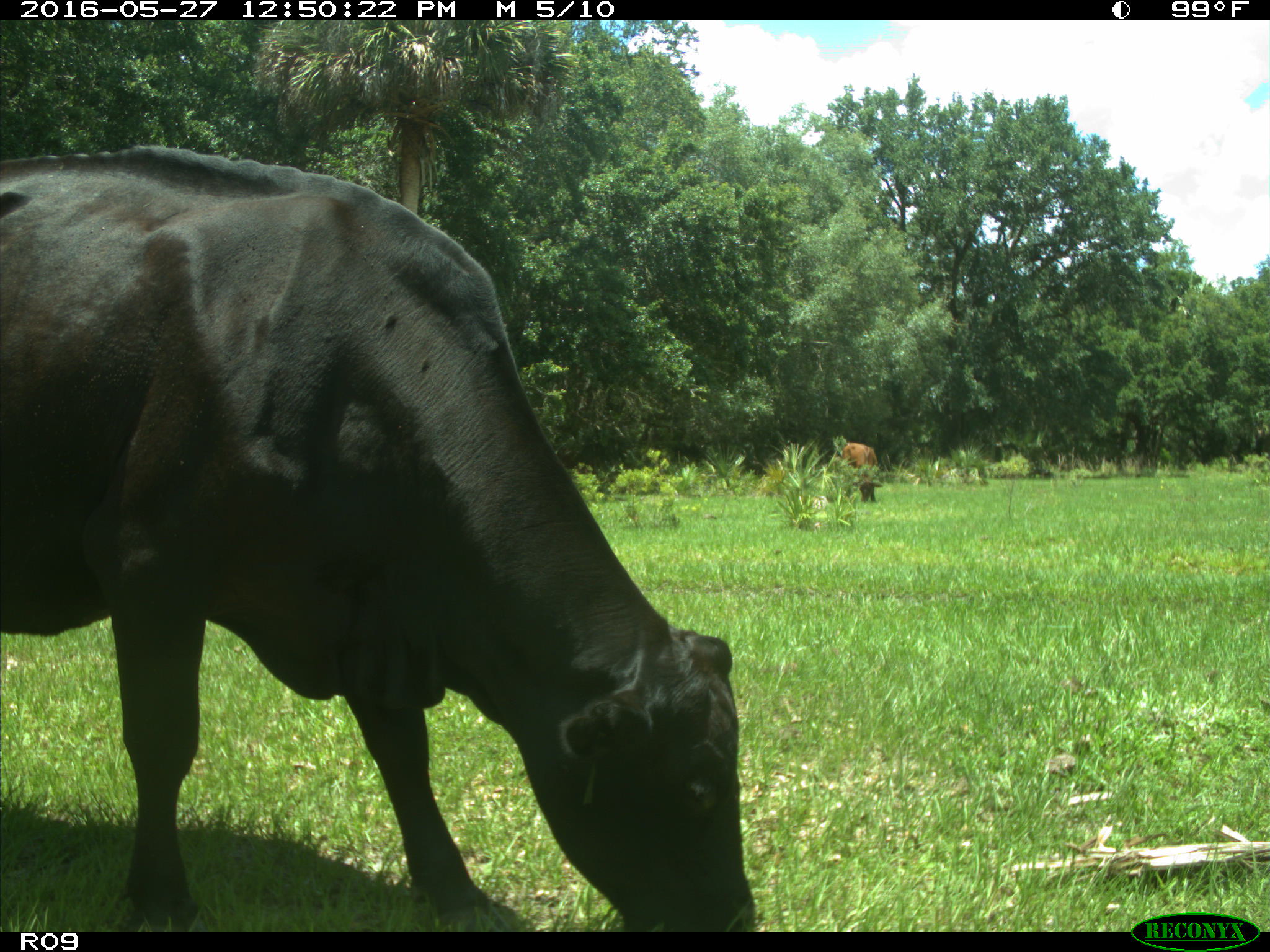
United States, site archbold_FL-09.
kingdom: Animalia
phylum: Chordata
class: Mammalia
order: Artiodactyla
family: Bovidae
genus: Bos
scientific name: Bos taurus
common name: domestic cow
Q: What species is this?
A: Bos taurus (domestic cow).